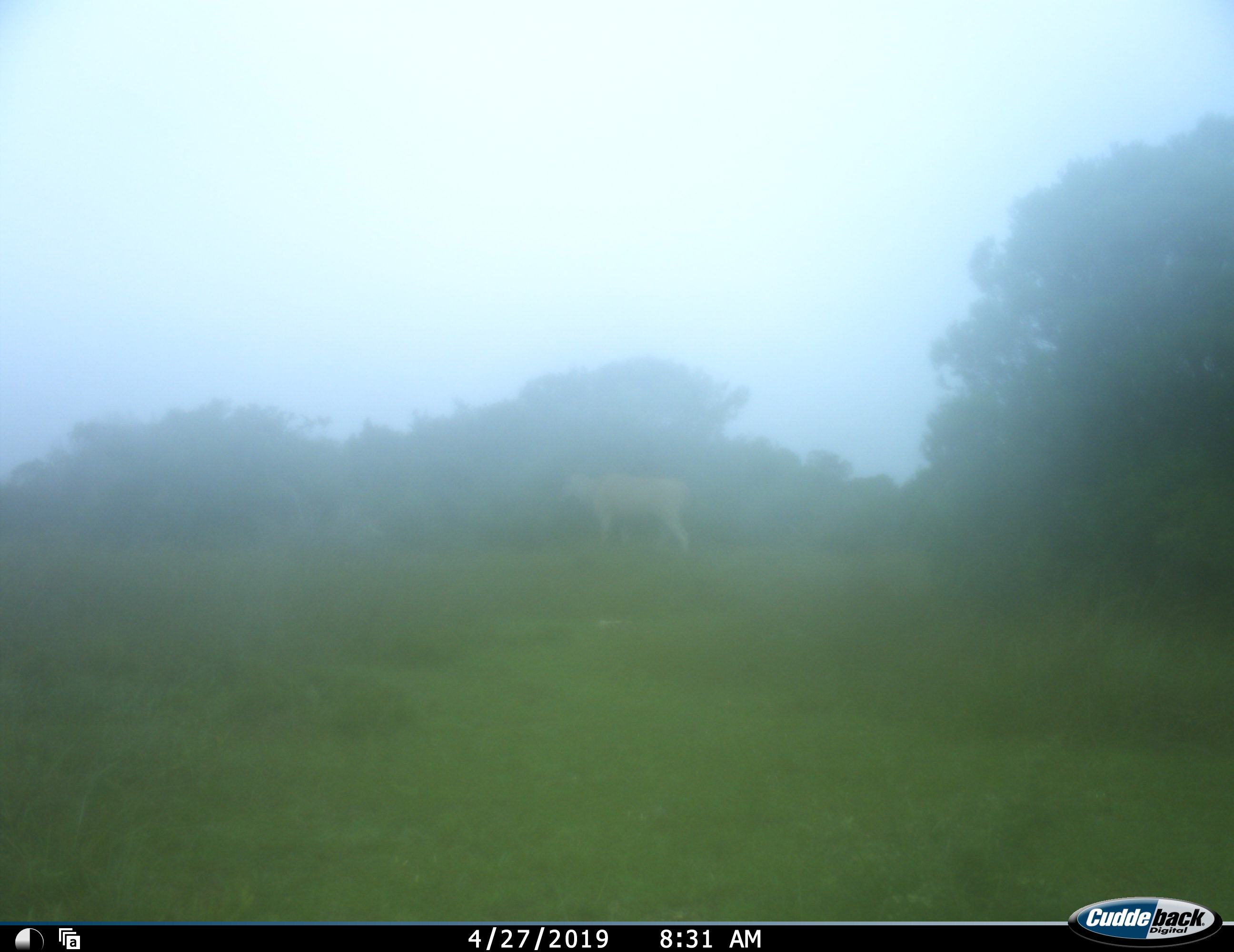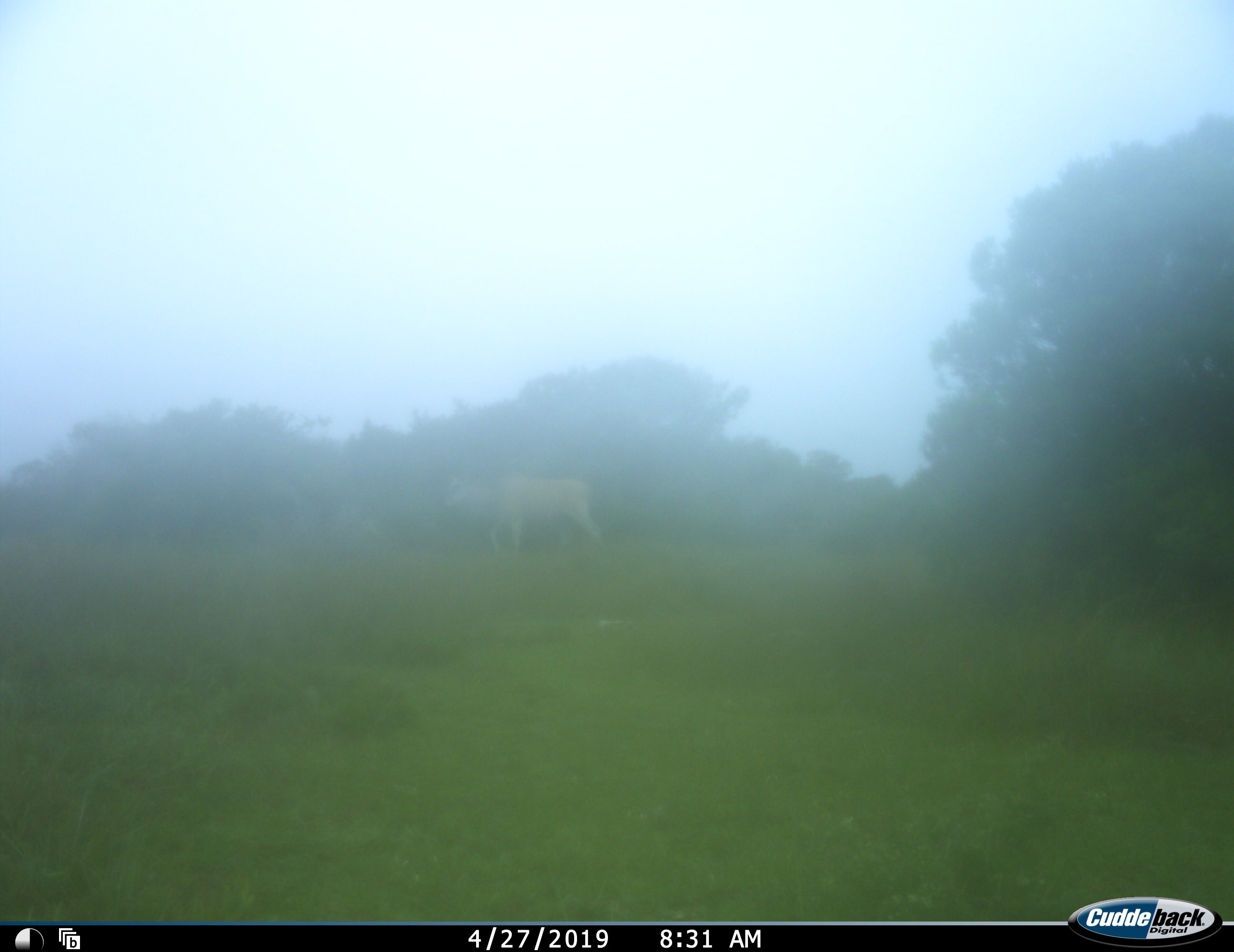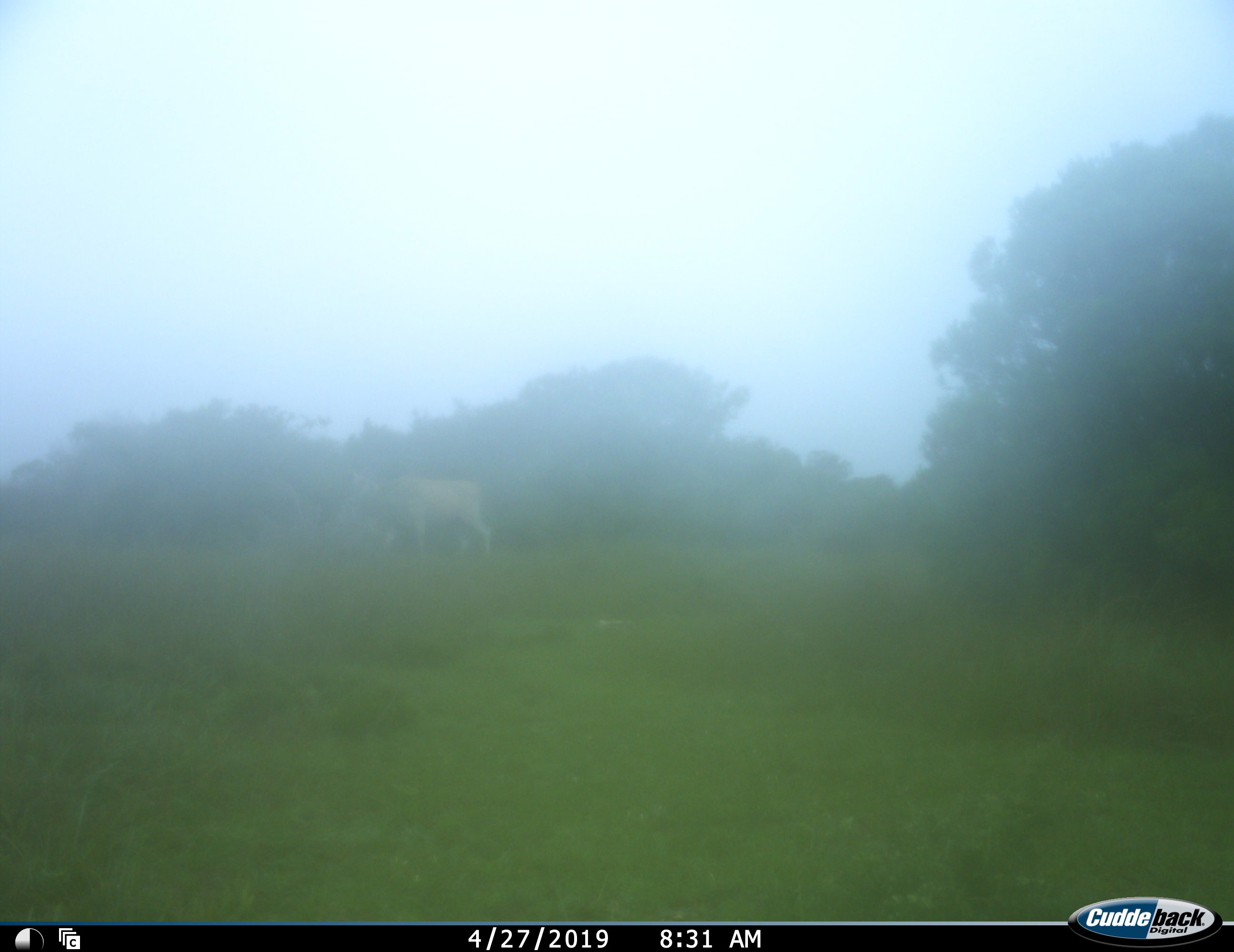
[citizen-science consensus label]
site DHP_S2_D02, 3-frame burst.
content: unidentified animal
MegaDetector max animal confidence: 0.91